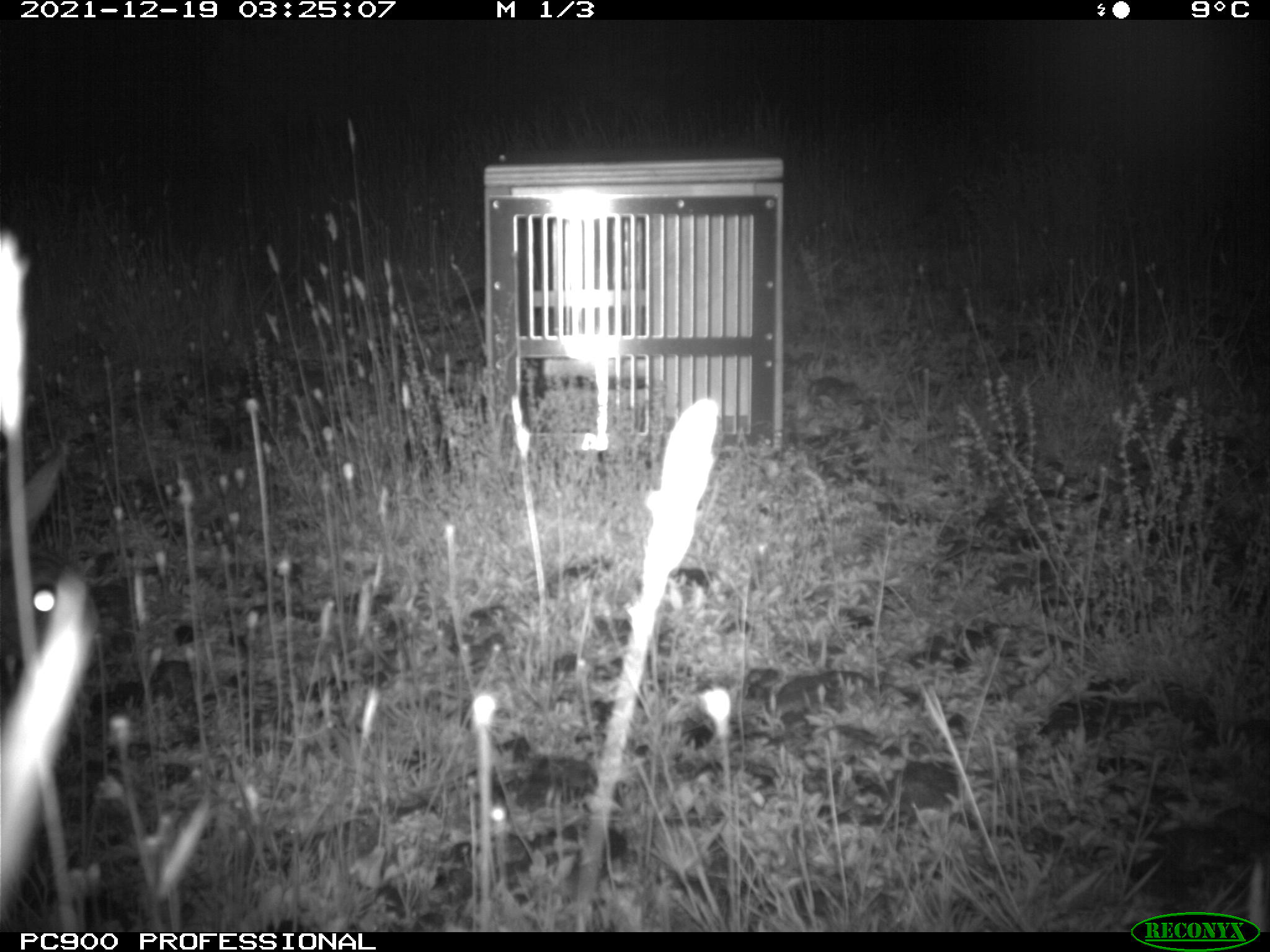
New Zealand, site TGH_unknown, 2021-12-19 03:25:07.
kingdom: Animalia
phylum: Chordata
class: Mammalia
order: Lagomorpha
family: Leporidae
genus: Oryctolagus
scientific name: Oryctolagus cuniculus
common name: european rabbit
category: rabbit